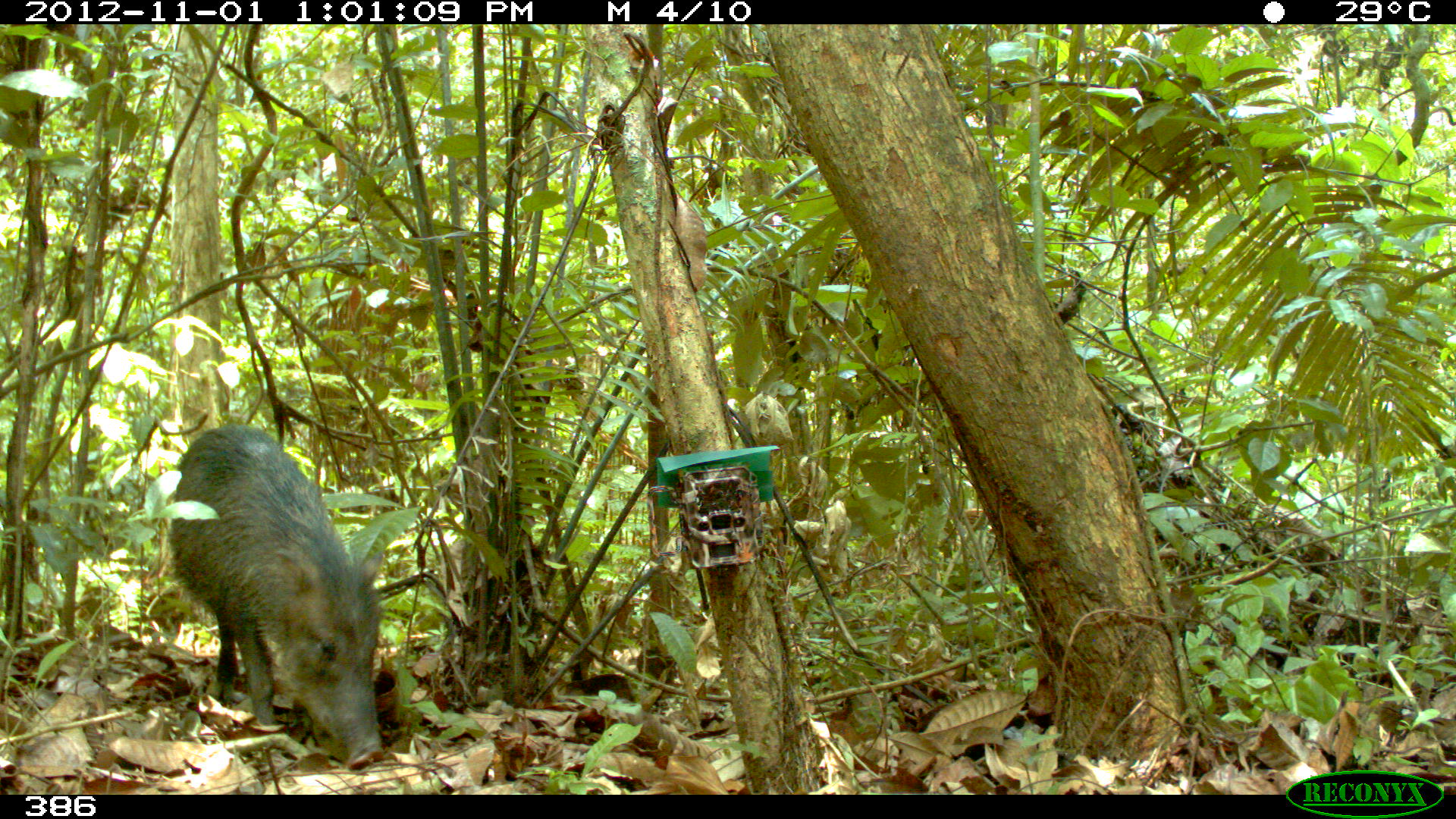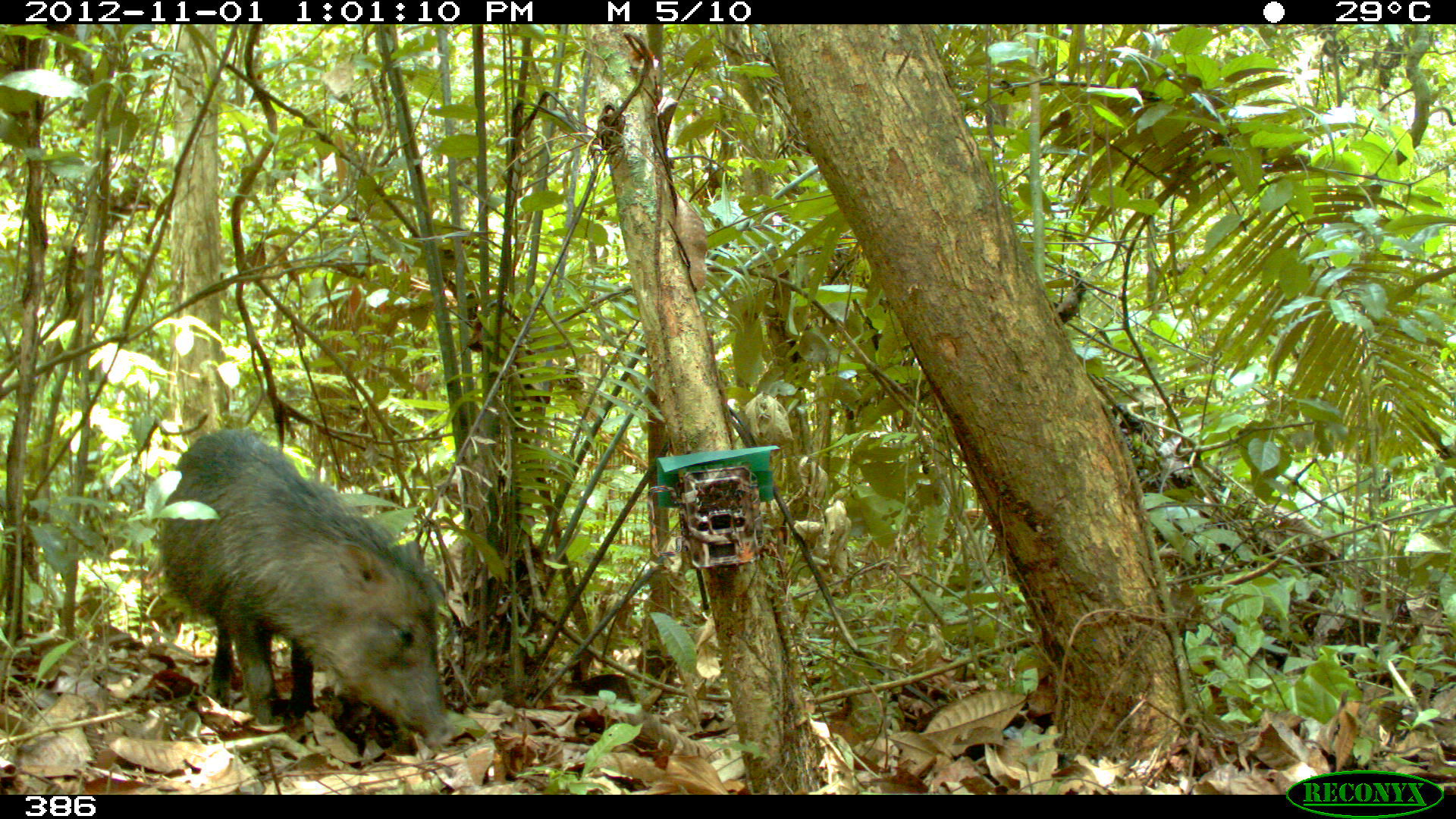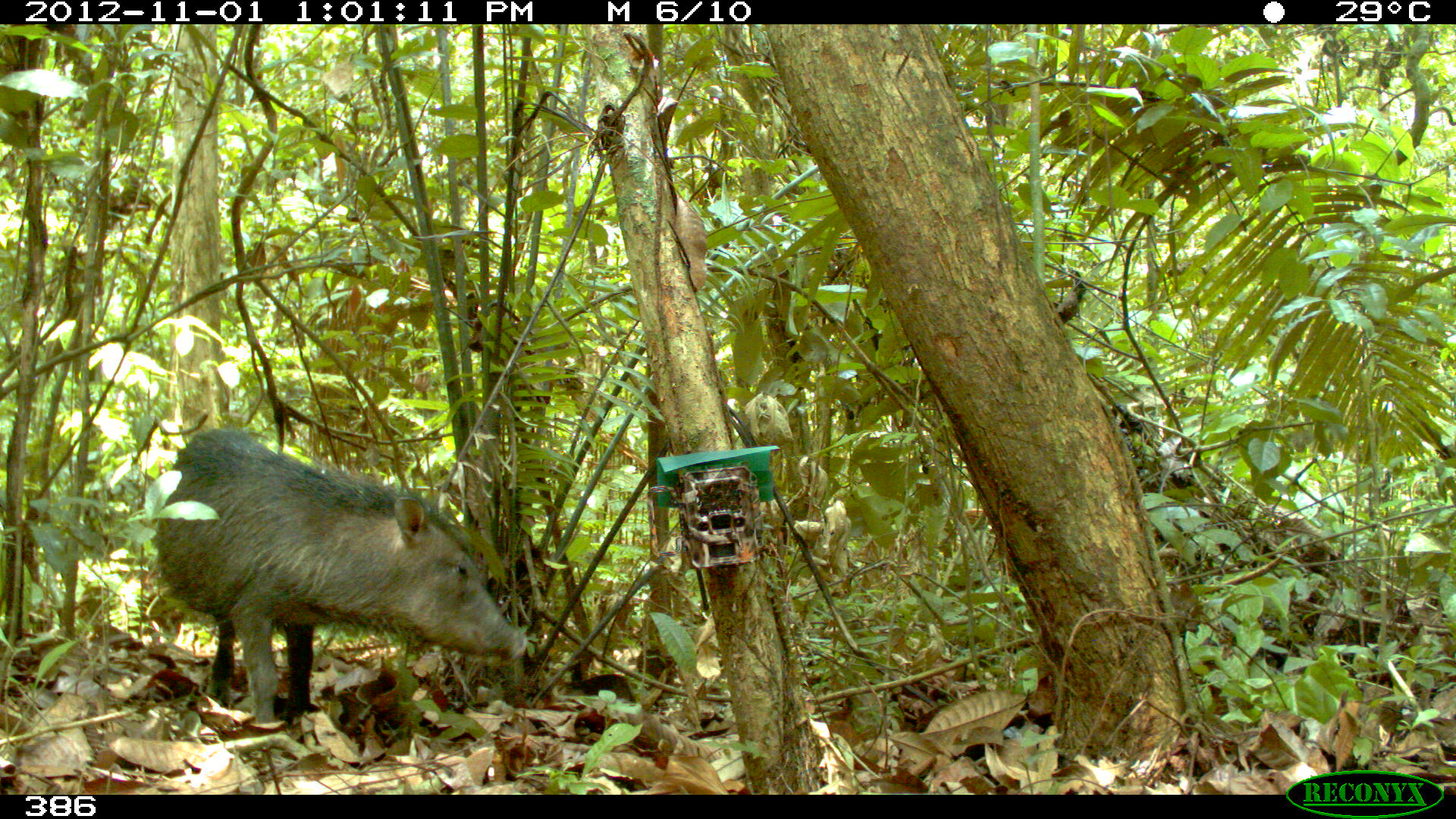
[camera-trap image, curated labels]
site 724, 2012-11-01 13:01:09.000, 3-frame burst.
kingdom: Animalia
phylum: Chordata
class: Mammalia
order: Artiodactyla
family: Tayassuidae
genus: Tayassu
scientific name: Tayassu pecari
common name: white-lipped peccary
Tayassu pecari (white-lipped peccary).